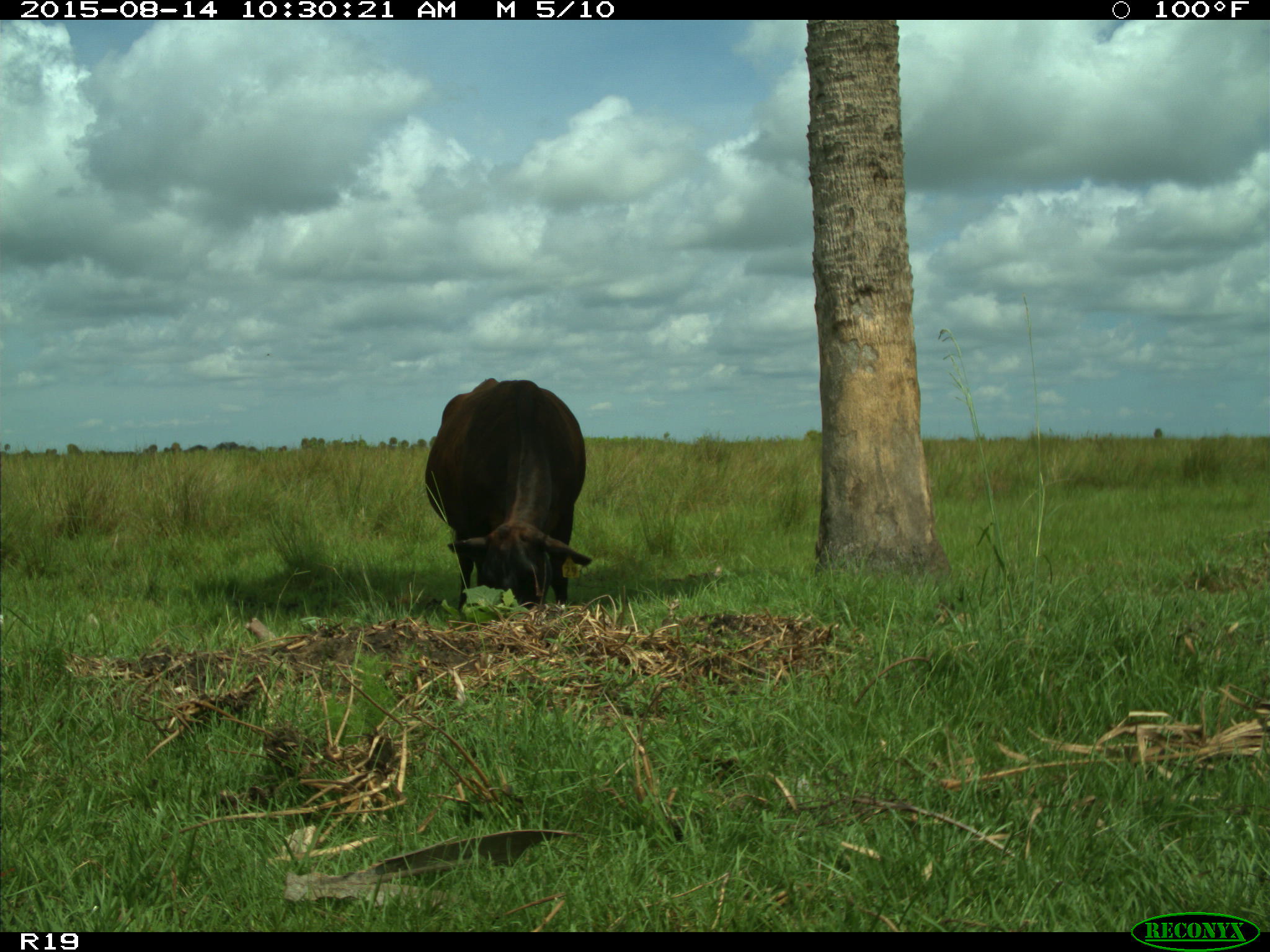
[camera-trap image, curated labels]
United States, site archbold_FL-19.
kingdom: Animalia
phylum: Chordata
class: Mammalia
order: Artiodactyla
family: Bovidae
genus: Bos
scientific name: Bos taurus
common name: domestic cow